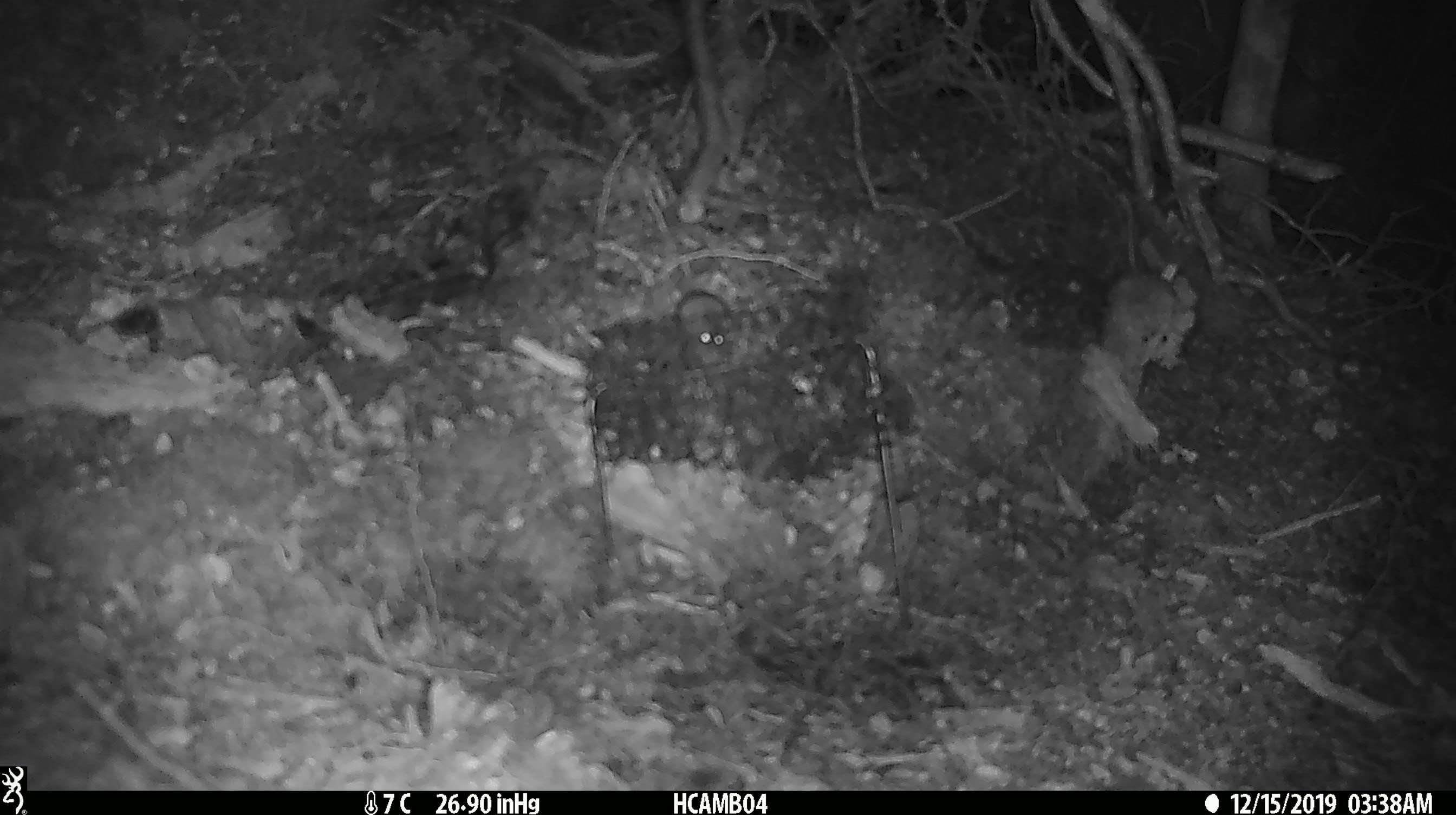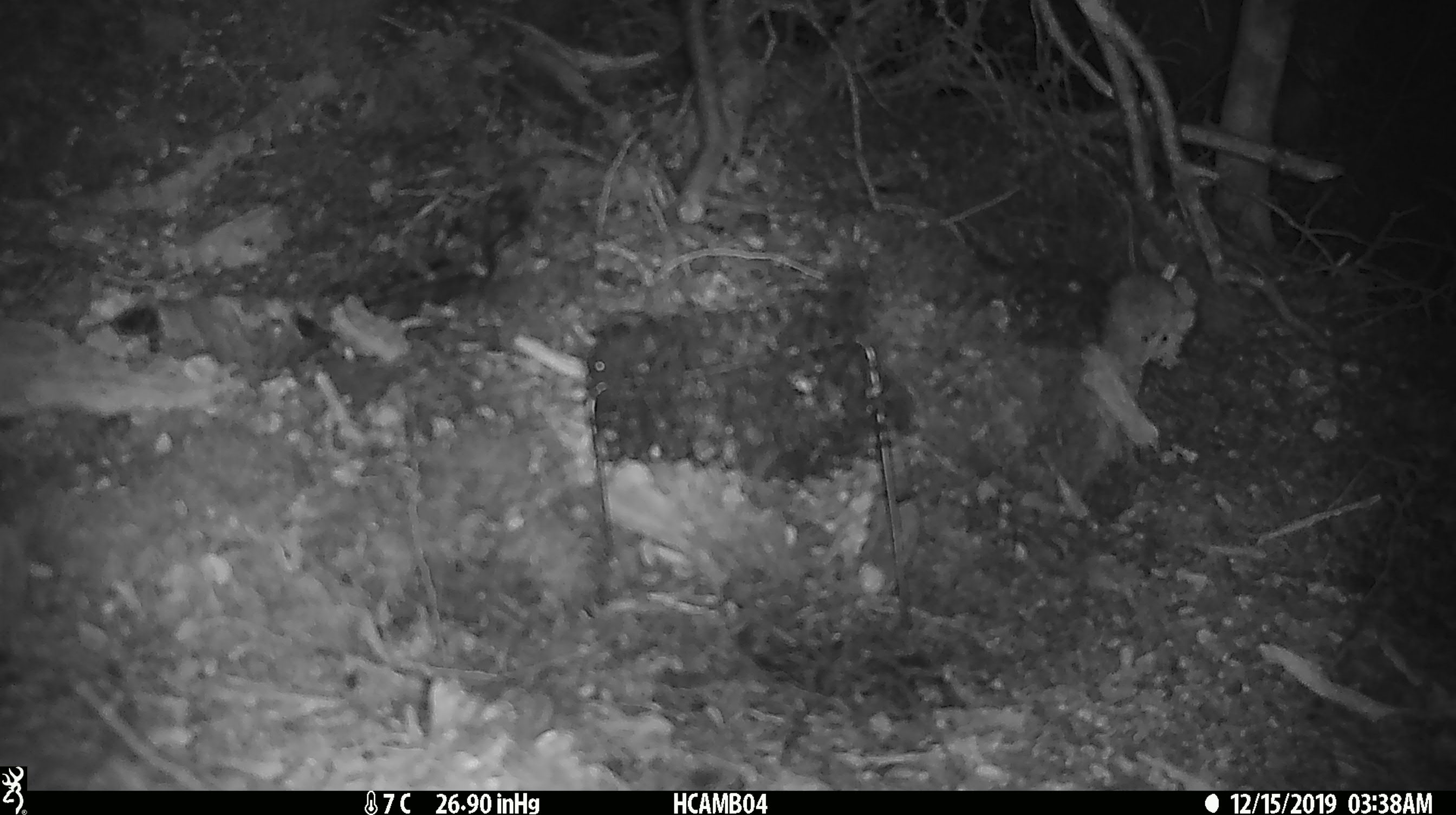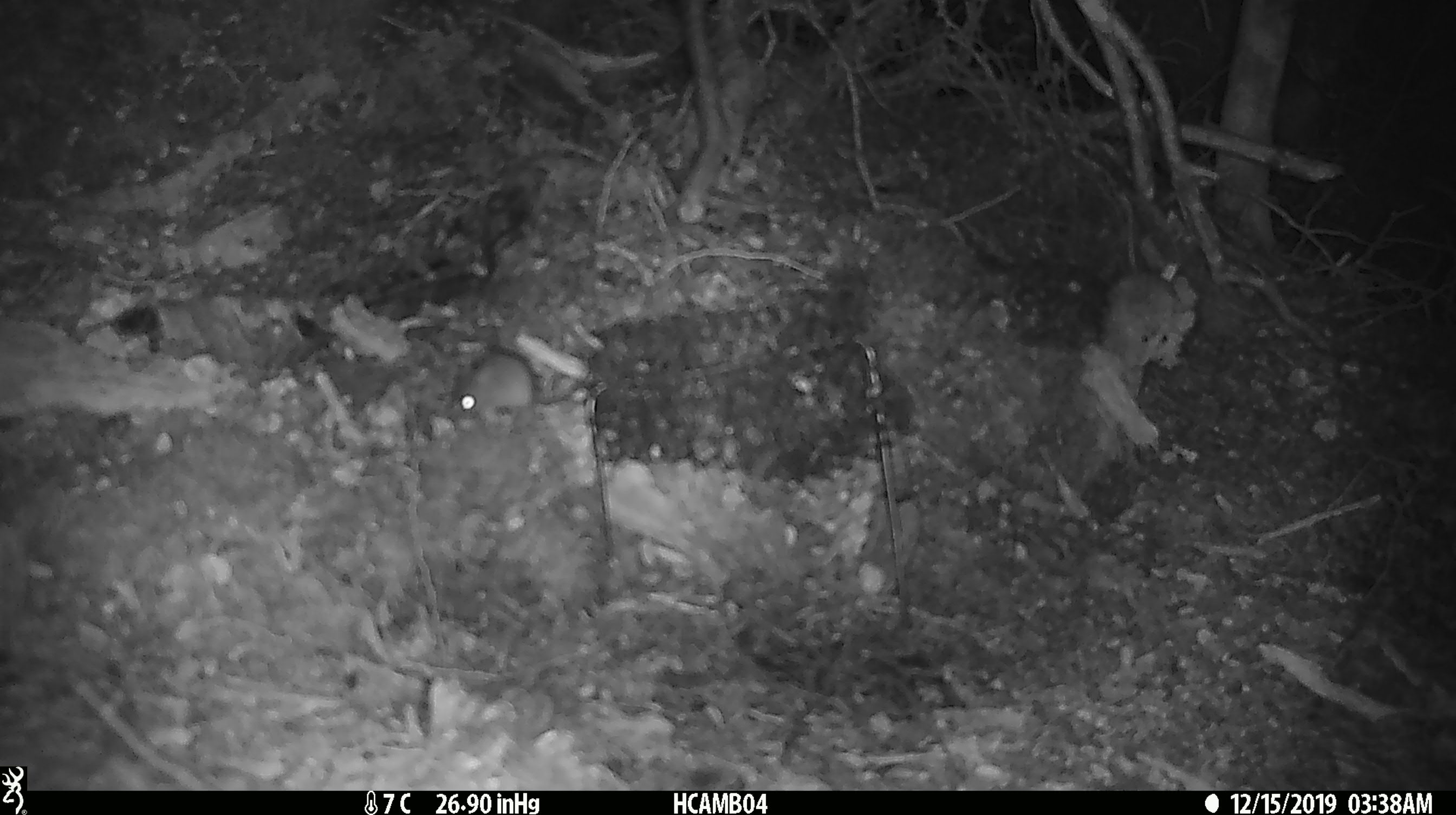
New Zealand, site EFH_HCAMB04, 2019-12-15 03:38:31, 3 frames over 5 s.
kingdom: Animalia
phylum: Chordata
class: Mammalia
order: Rodentia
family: Muridae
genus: Mus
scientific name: Mus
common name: mouse